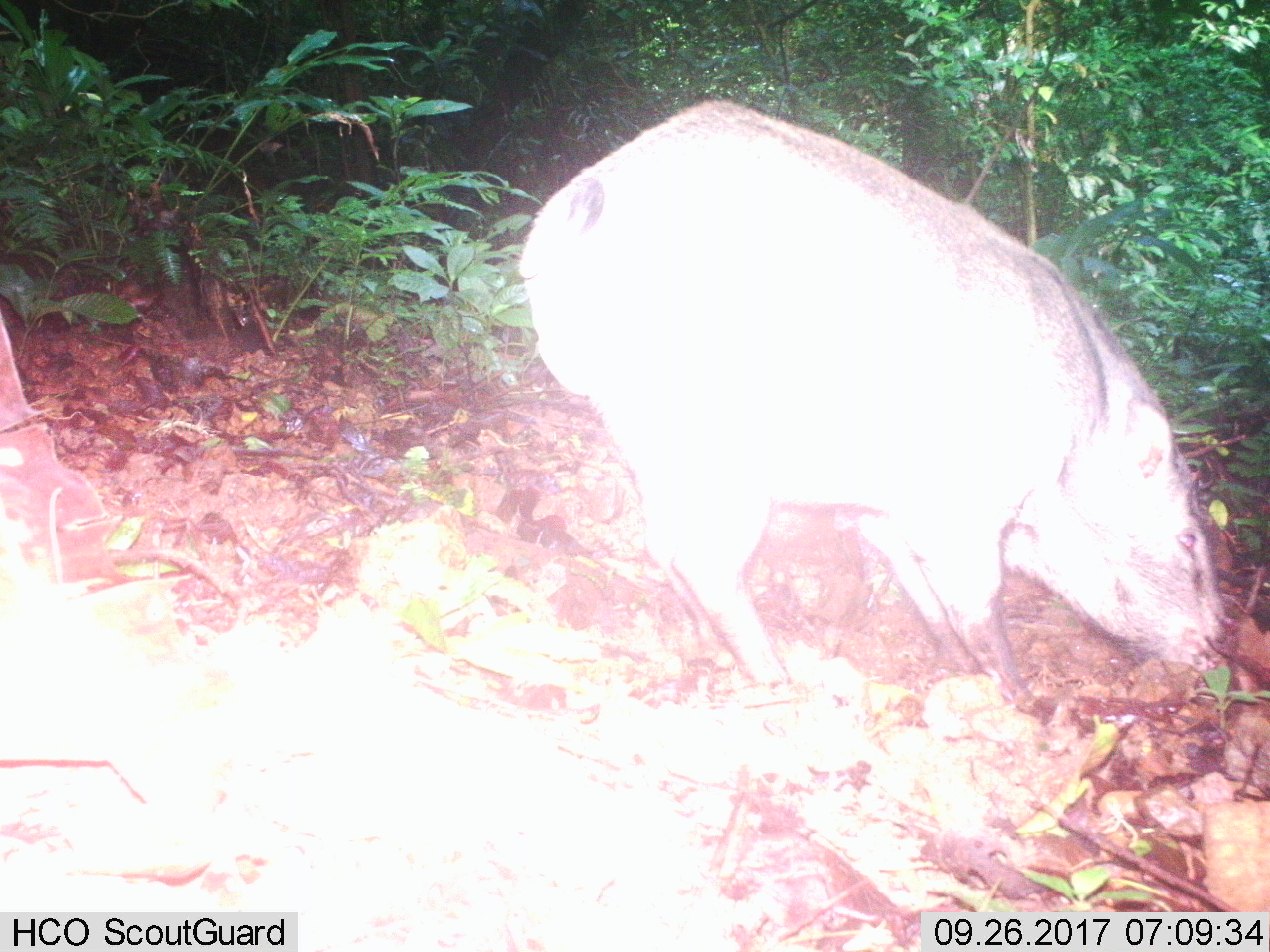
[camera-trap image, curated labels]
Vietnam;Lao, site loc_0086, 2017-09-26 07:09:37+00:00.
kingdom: Animalia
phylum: Chordata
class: Mammalia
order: Artiodactyla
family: Suidae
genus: Sus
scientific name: Sus scrofa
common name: eurasian wild pig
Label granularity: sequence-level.